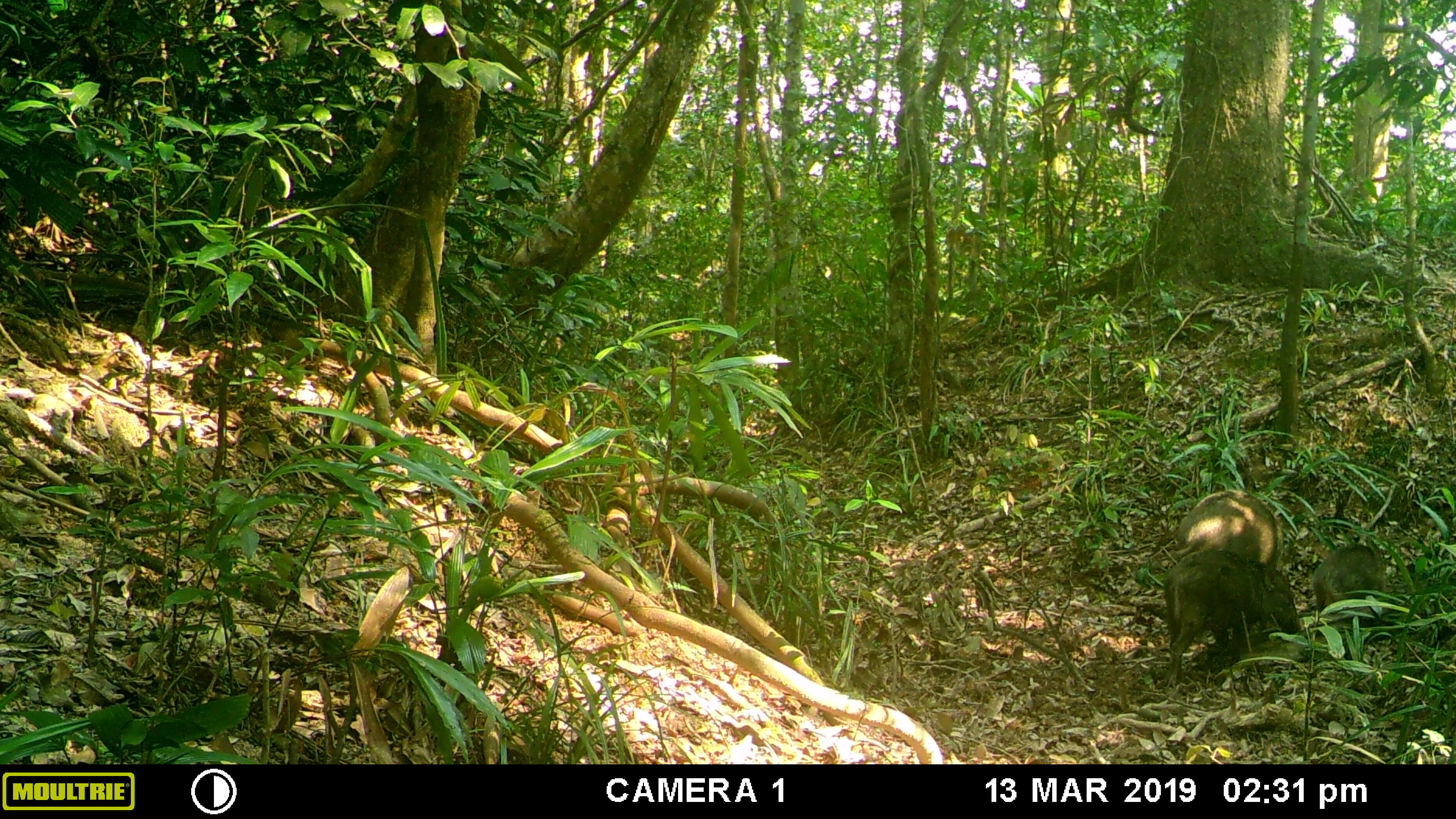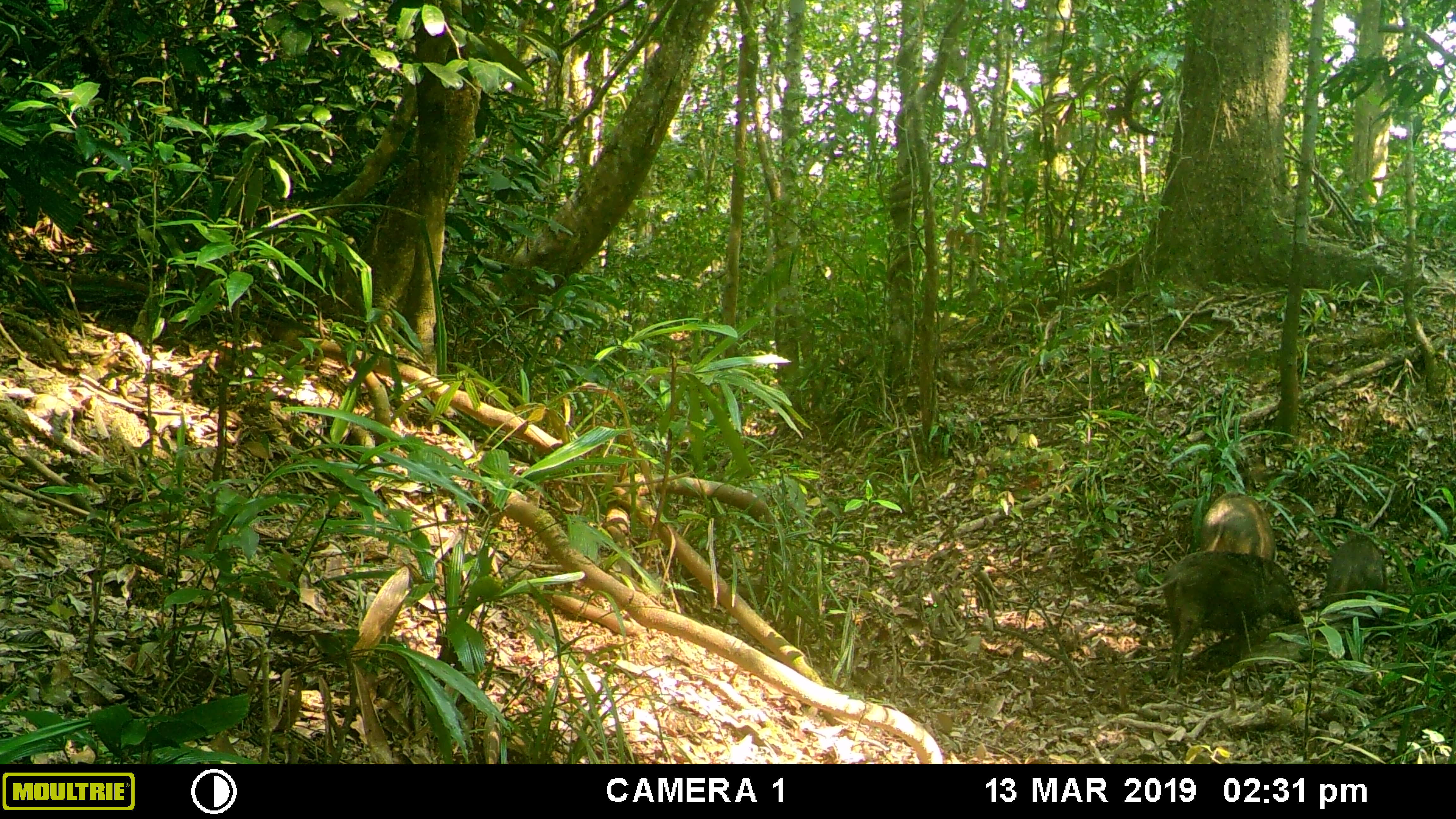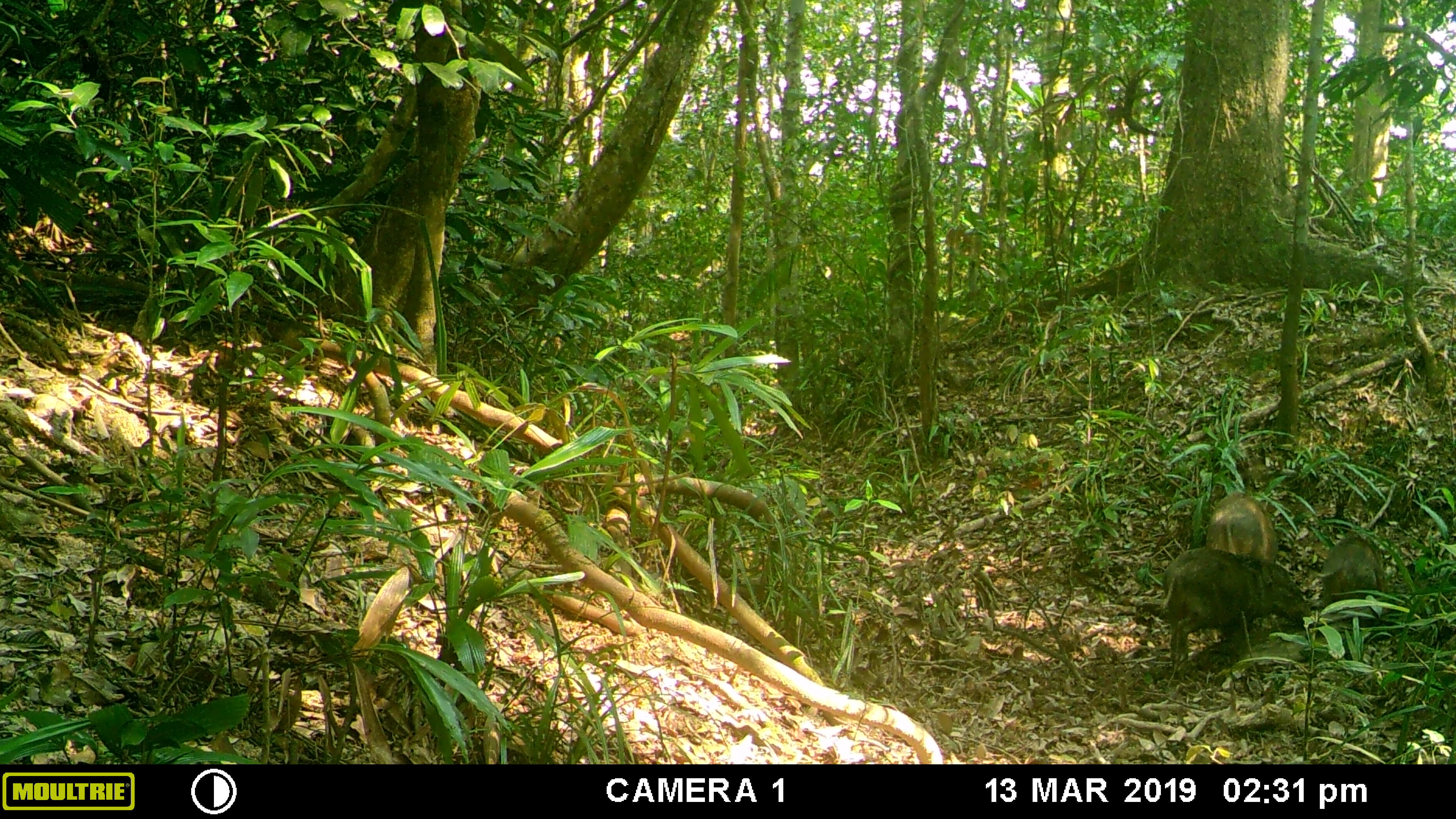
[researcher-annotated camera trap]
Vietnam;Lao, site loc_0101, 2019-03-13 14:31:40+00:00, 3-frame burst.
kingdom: Animalia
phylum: Chordata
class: Mammalia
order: Artiodactyla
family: Suidae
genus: Sus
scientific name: Sus scrofa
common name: eurasian wild pig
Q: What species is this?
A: Eurasian wild pig (Sus scrofa).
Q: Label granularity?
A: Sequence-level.